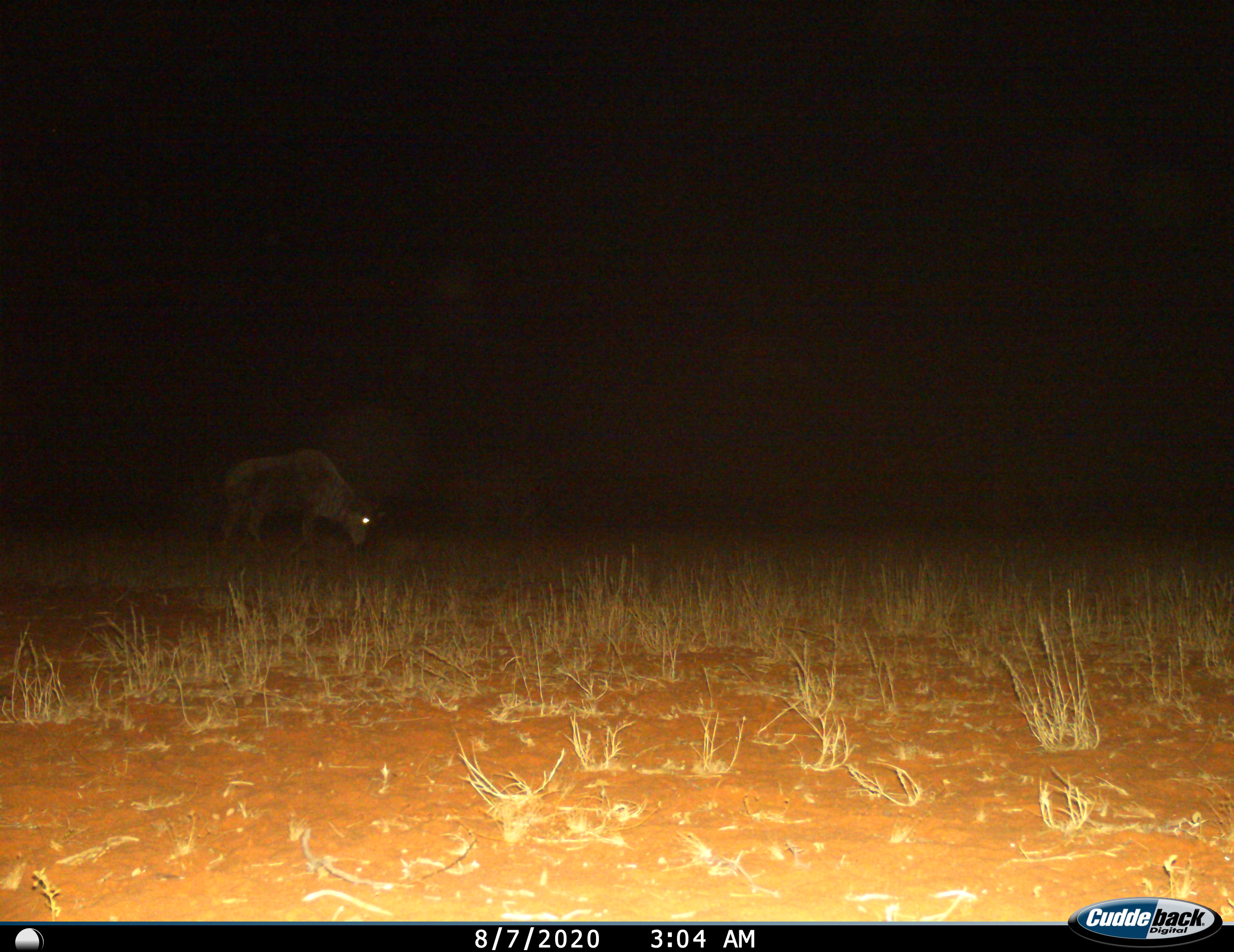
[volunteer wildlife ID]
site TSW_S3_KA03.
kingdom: Animalia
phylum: Chordata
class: Mammalia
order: Artiodactyla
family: Bovidae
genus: Connochaetes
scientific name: Connochaetes taurinus taurinus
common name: blue wildebeest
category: wildebeestblue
Wildebeestblue (blue wildebeest) (Connochaetes taurinus taurinus), count 1. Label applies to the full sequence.